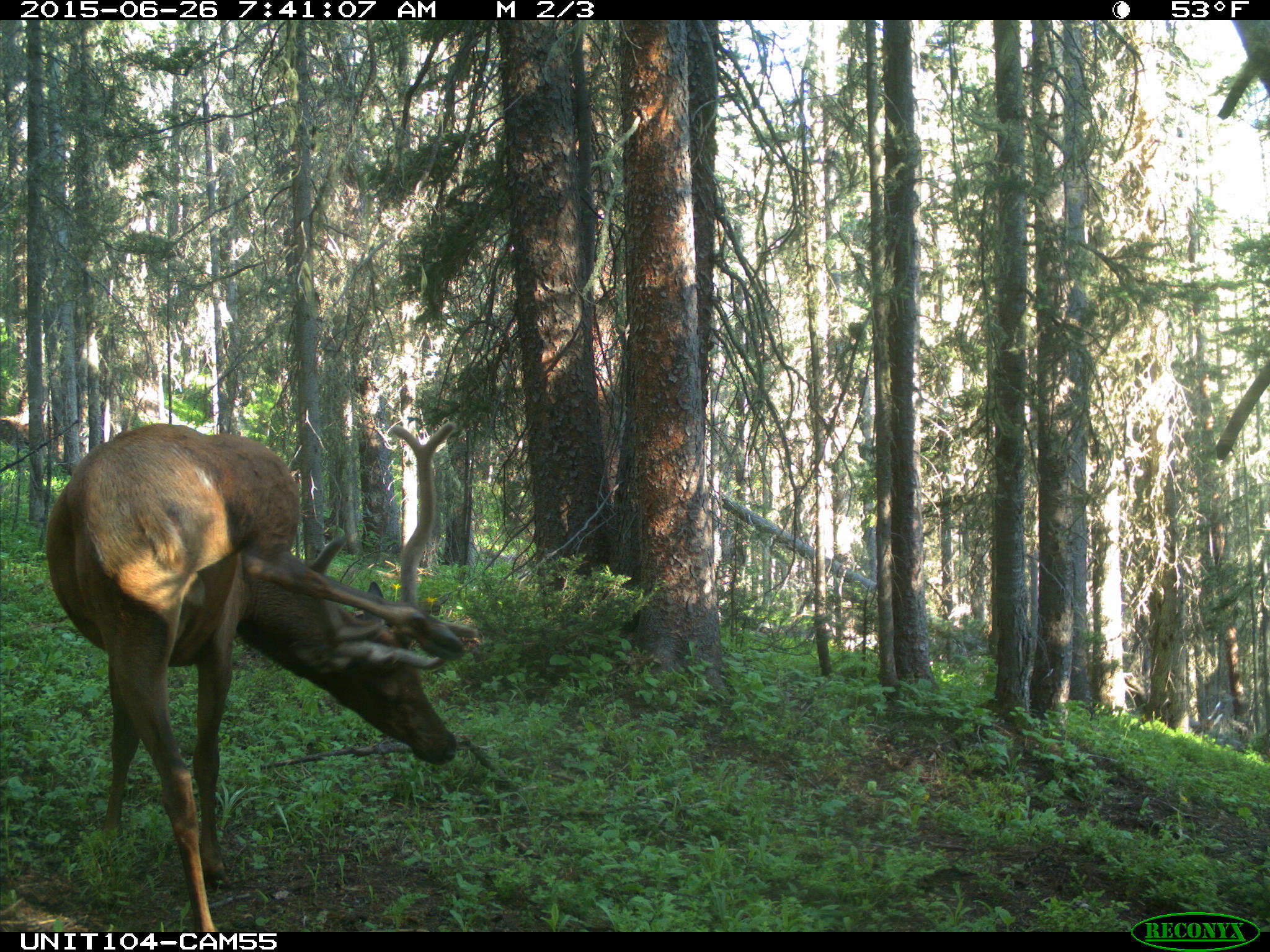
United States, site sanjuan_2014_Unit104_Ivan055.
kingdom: Animalia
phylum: Chordata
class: Mammalia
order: Artiodactyla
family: Cervidae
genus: Cervus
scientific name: Cervus elaphus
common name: red deer